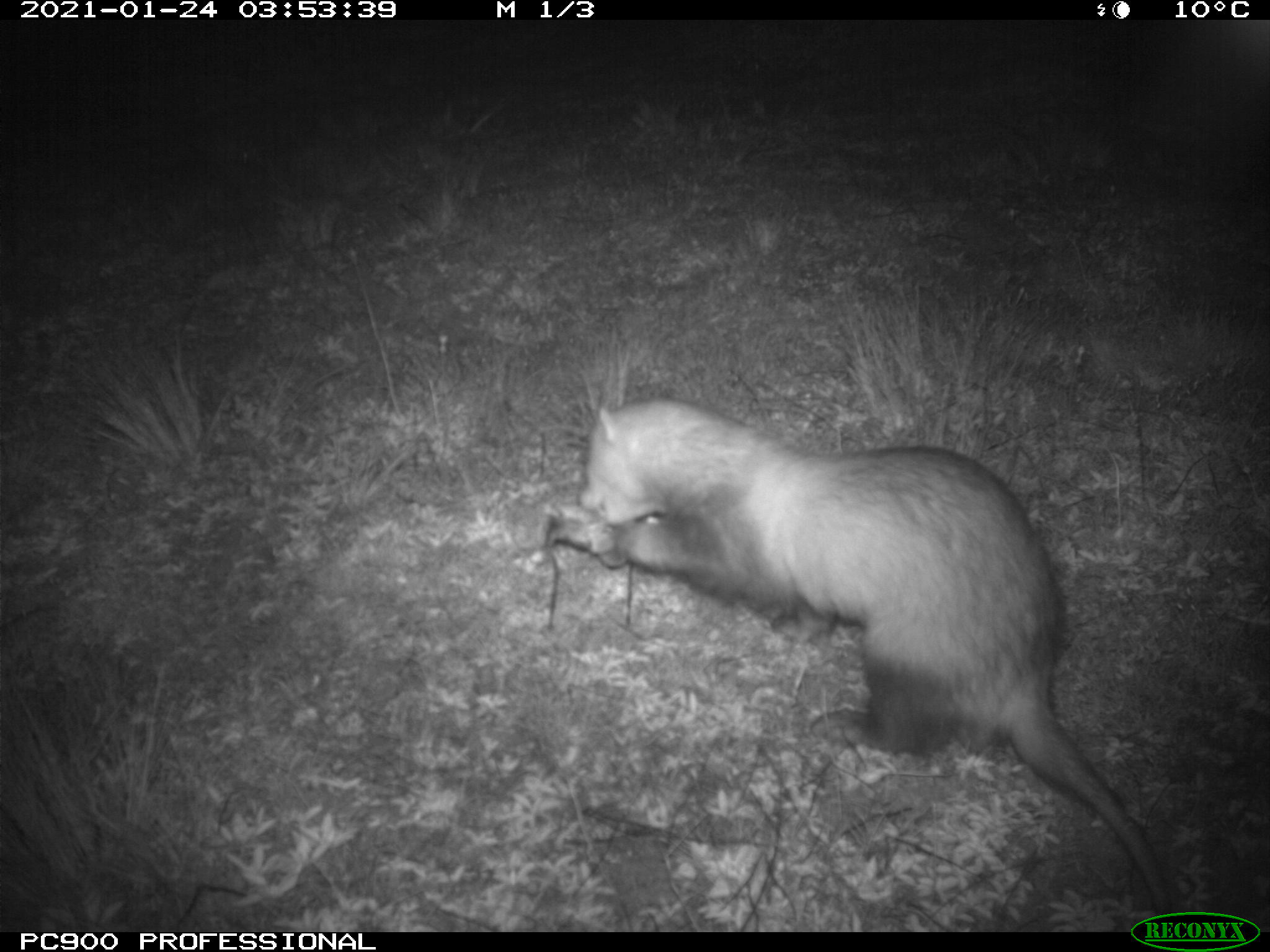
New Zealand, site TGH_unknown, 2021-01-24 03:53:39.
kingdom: Animalia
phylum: Chordata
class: Mammalia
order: Carnivora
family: Mustelidae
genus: Mustela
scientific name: Mustela furo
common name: ferret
Ferret (Mustela furo).